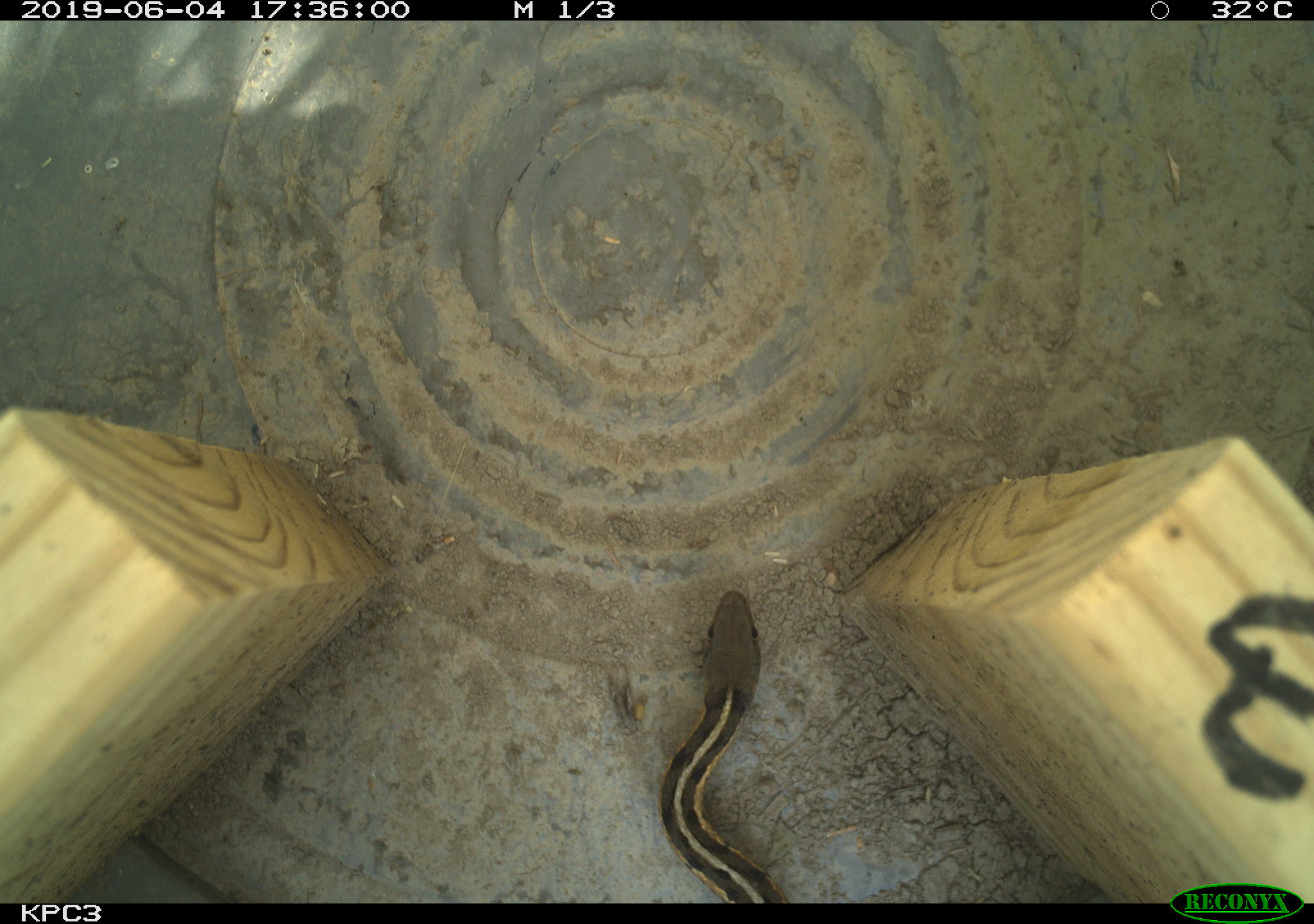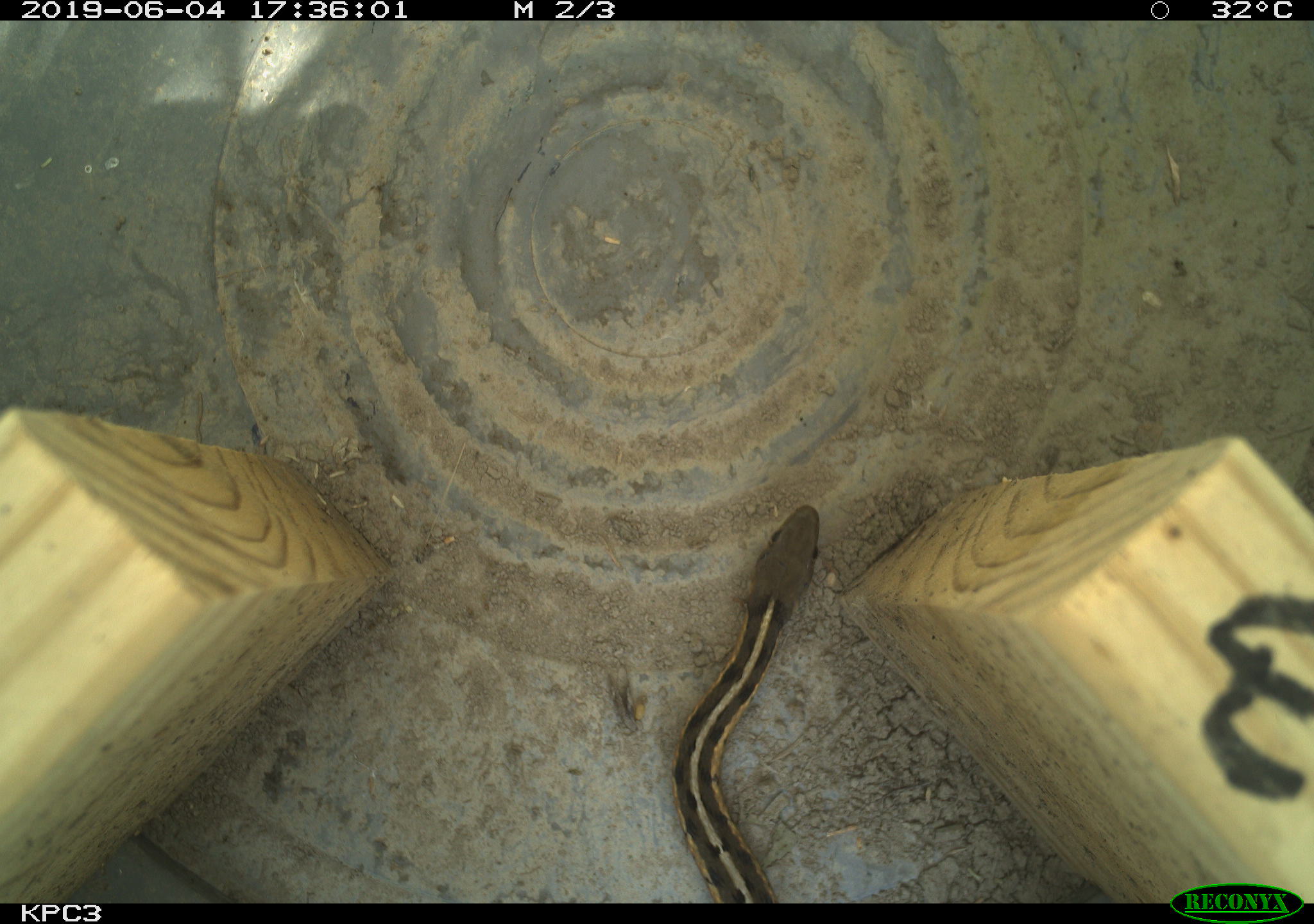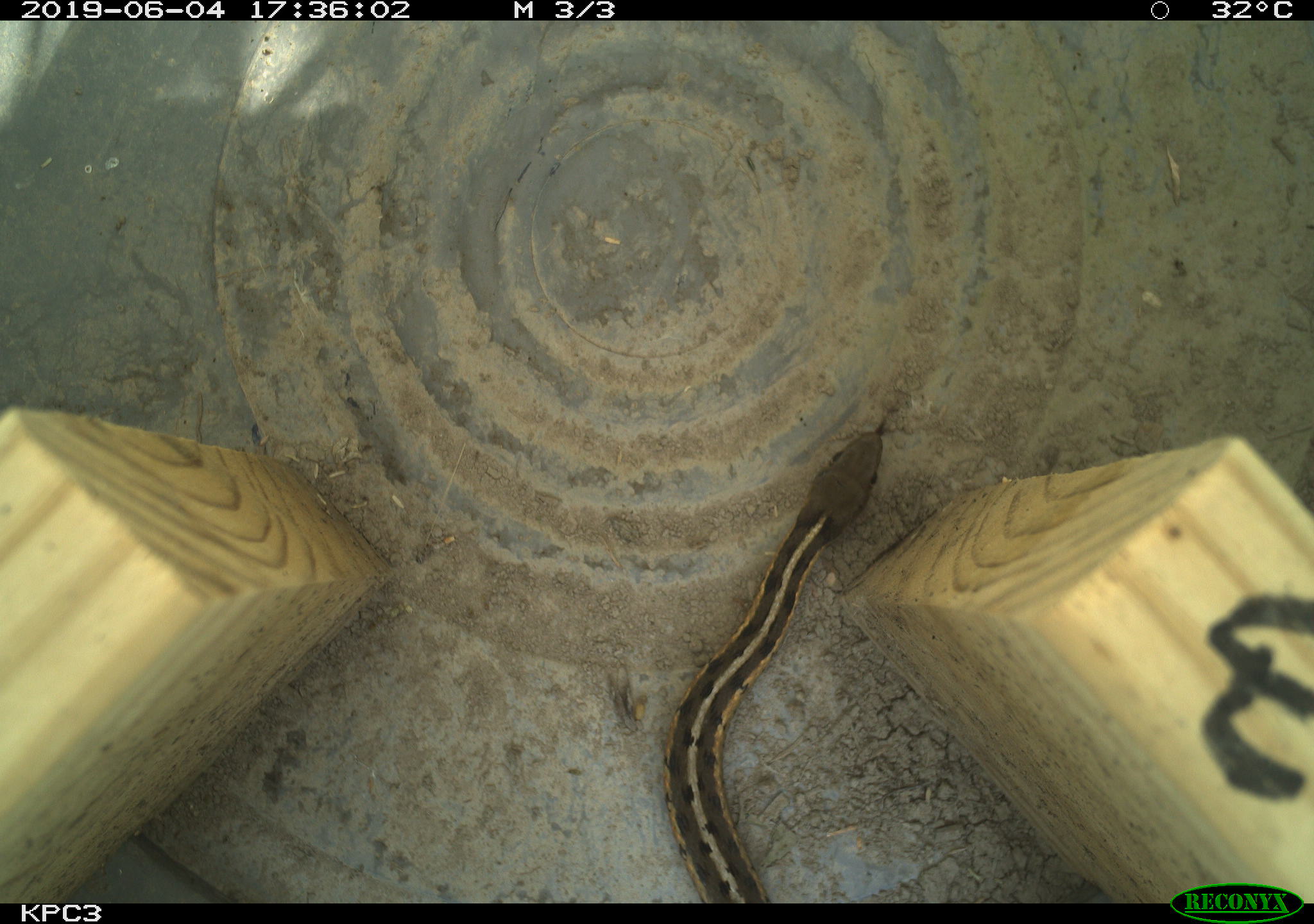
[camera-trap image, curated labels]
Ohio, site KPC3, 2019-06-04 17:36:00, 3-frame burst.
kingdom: Animalia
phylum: Chordata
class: Reptilia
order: Squamata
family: Colubridae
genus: Thamnophis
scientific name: Thamnophis sirtalis sirtalis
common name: eastern gartersnake